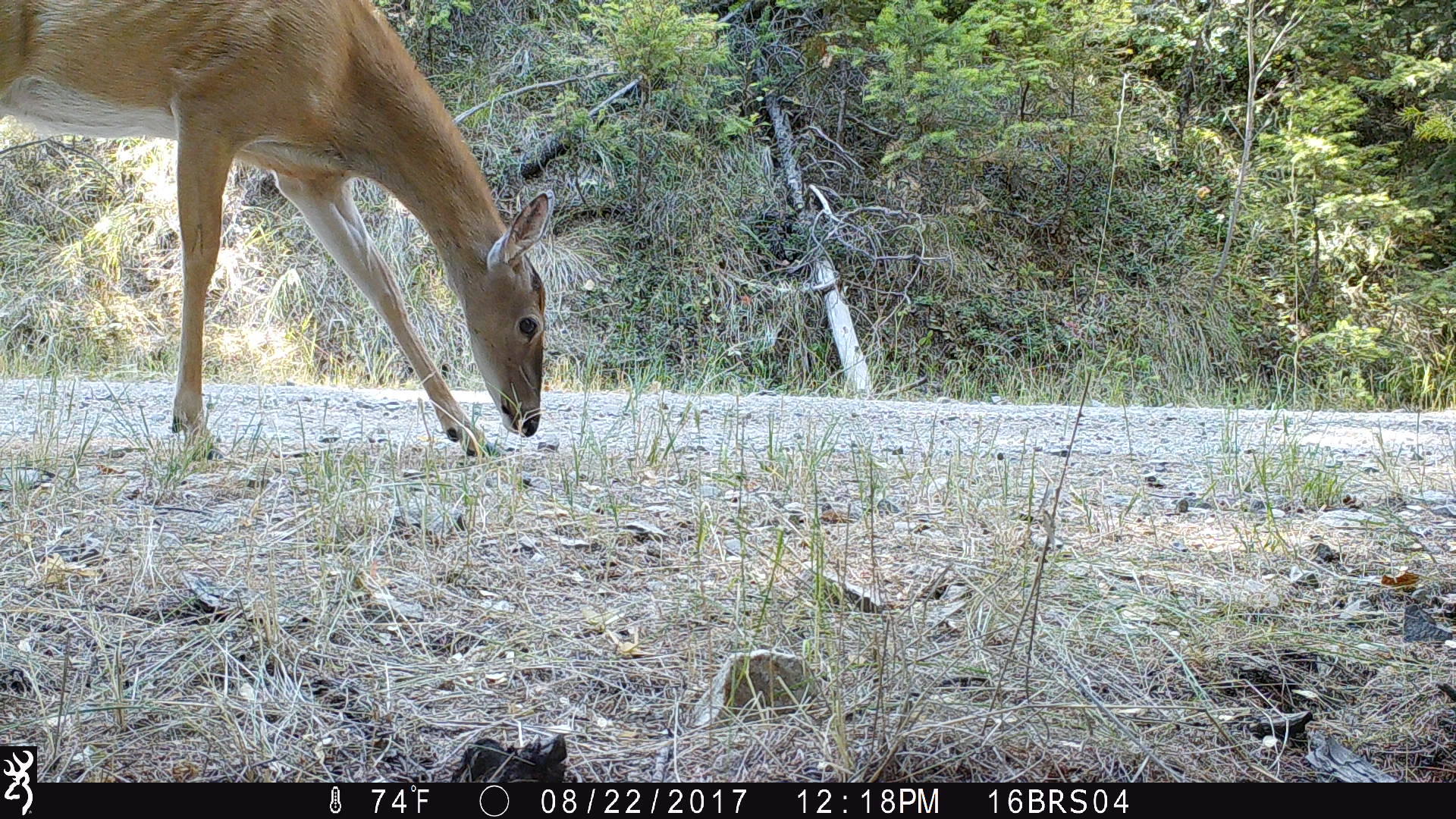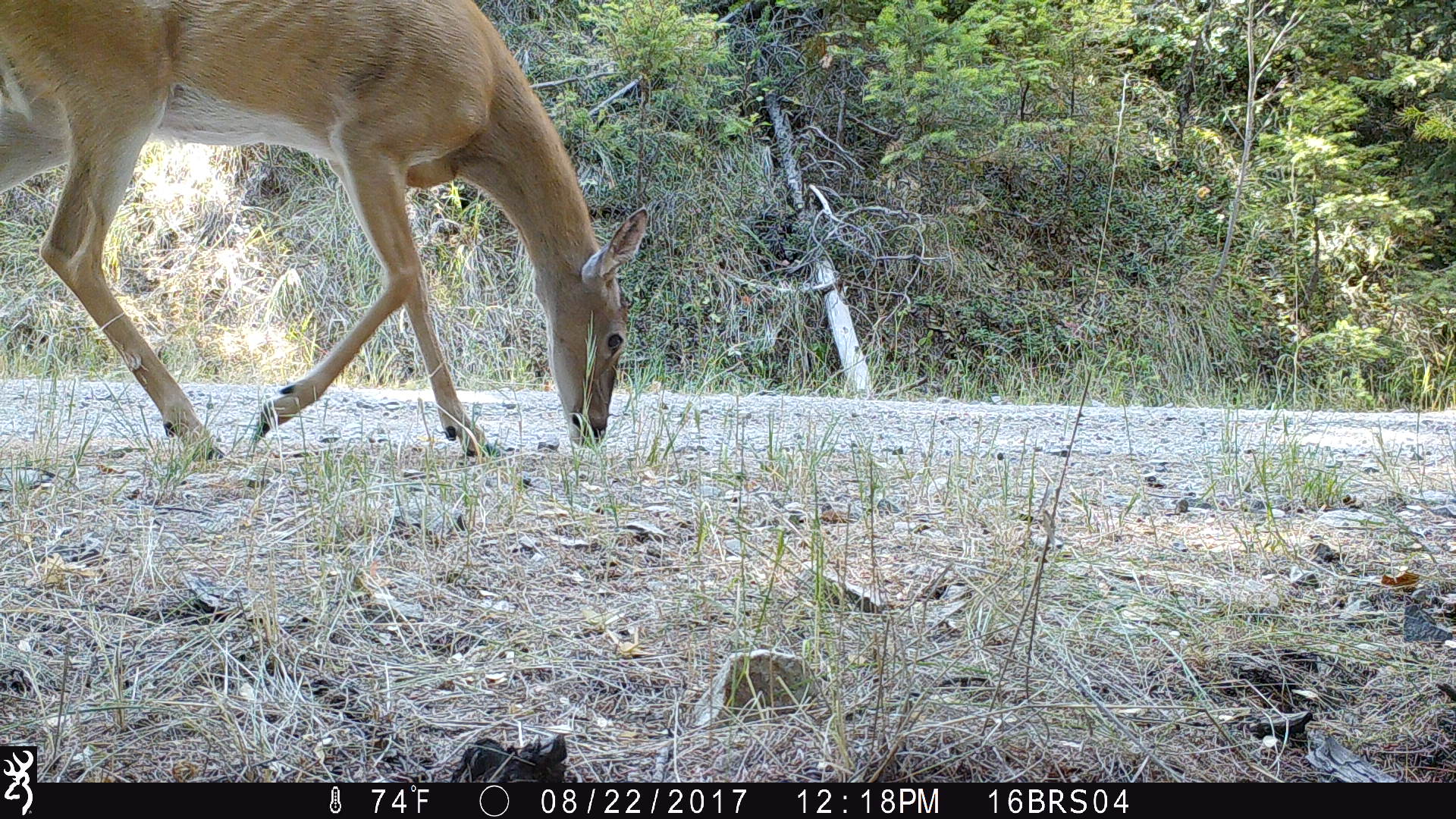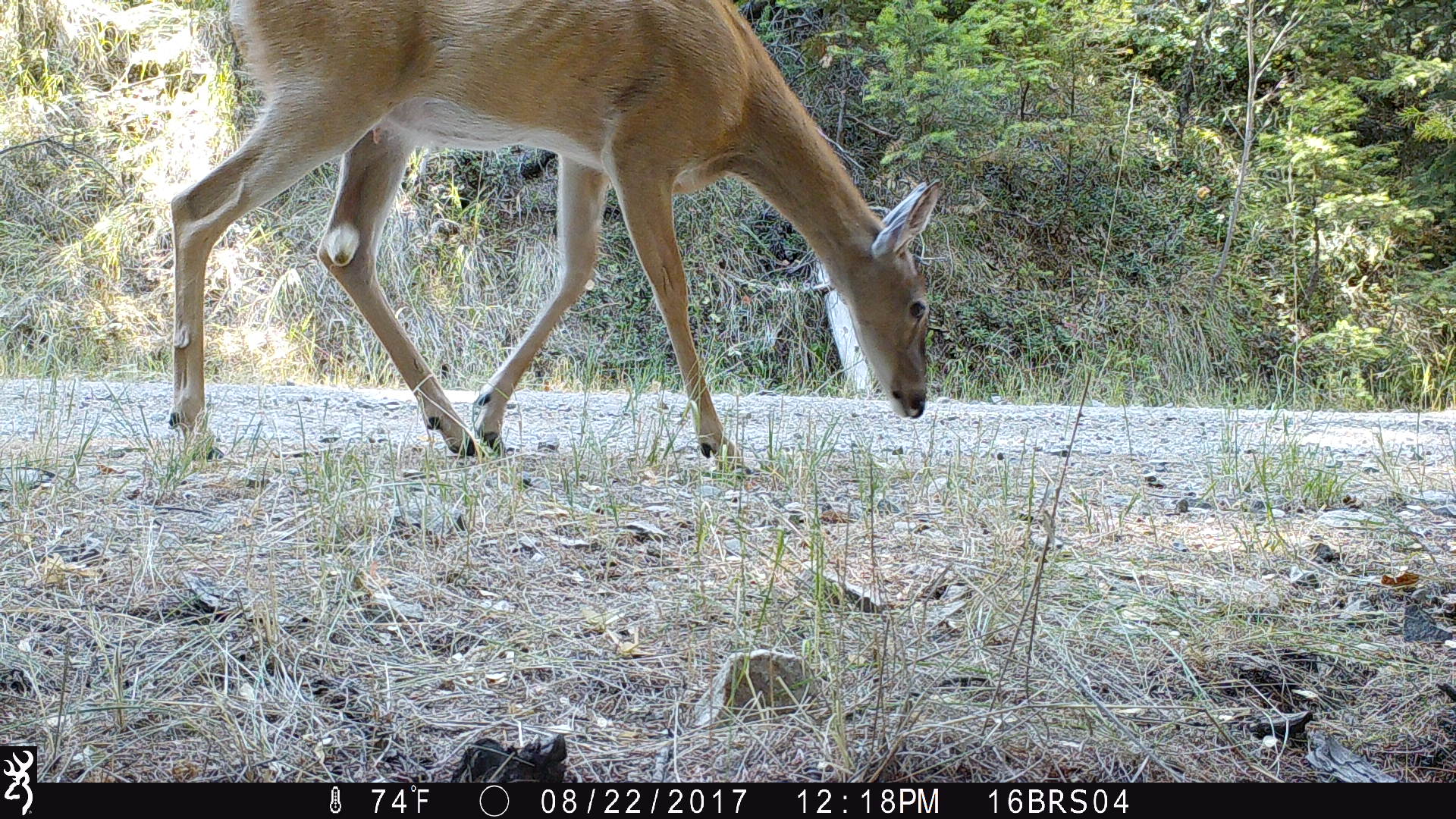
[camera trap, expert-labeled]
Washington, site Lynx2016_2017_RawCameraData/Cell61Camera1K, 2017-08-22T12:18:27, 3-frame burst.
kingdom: Animalia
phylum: Chordata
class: Mammalia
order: Artiodactyla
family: Cervidae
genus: Odocoileus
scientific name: Odocoileus virginianus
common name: white-tailed deer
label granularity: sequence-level